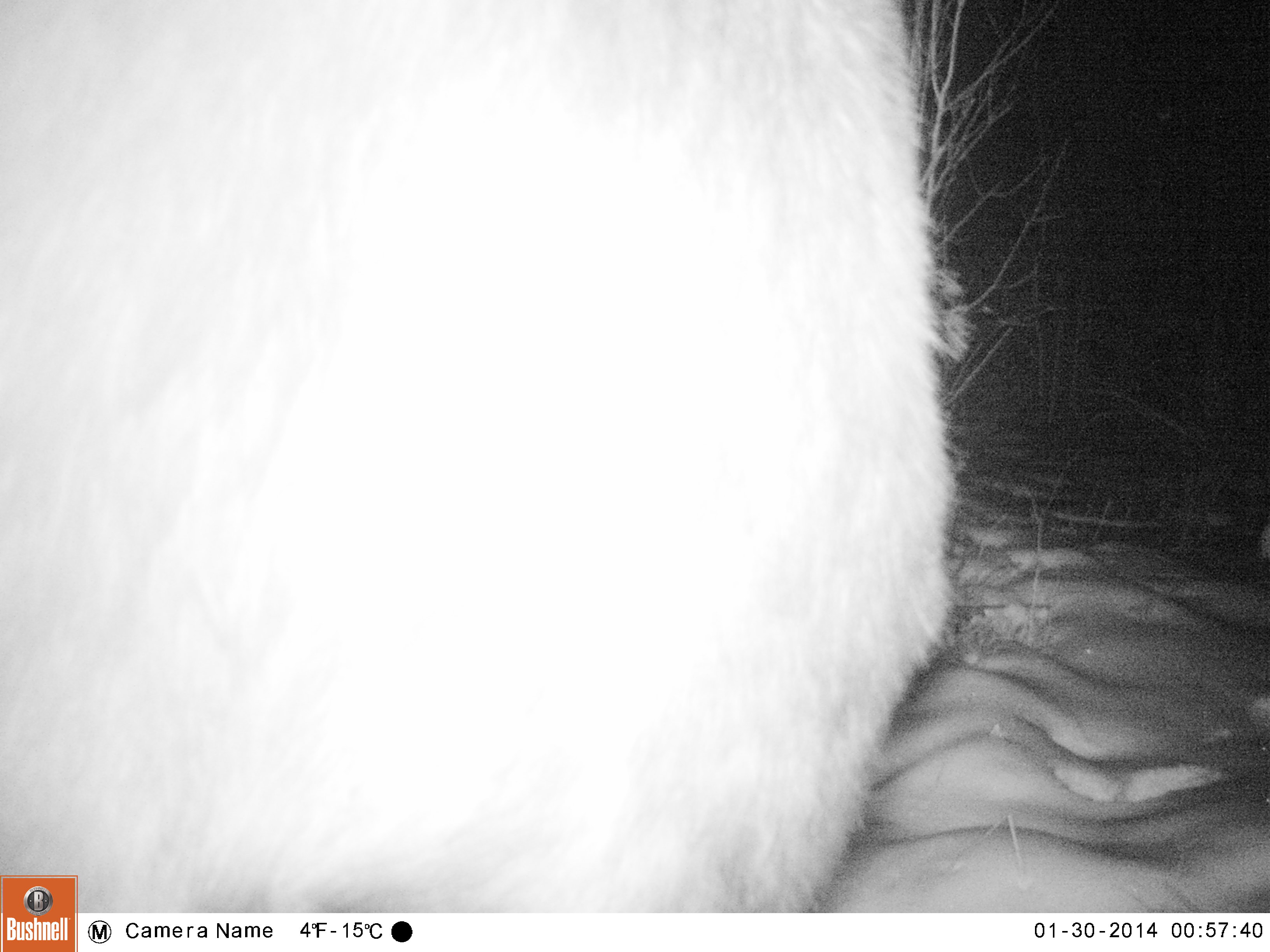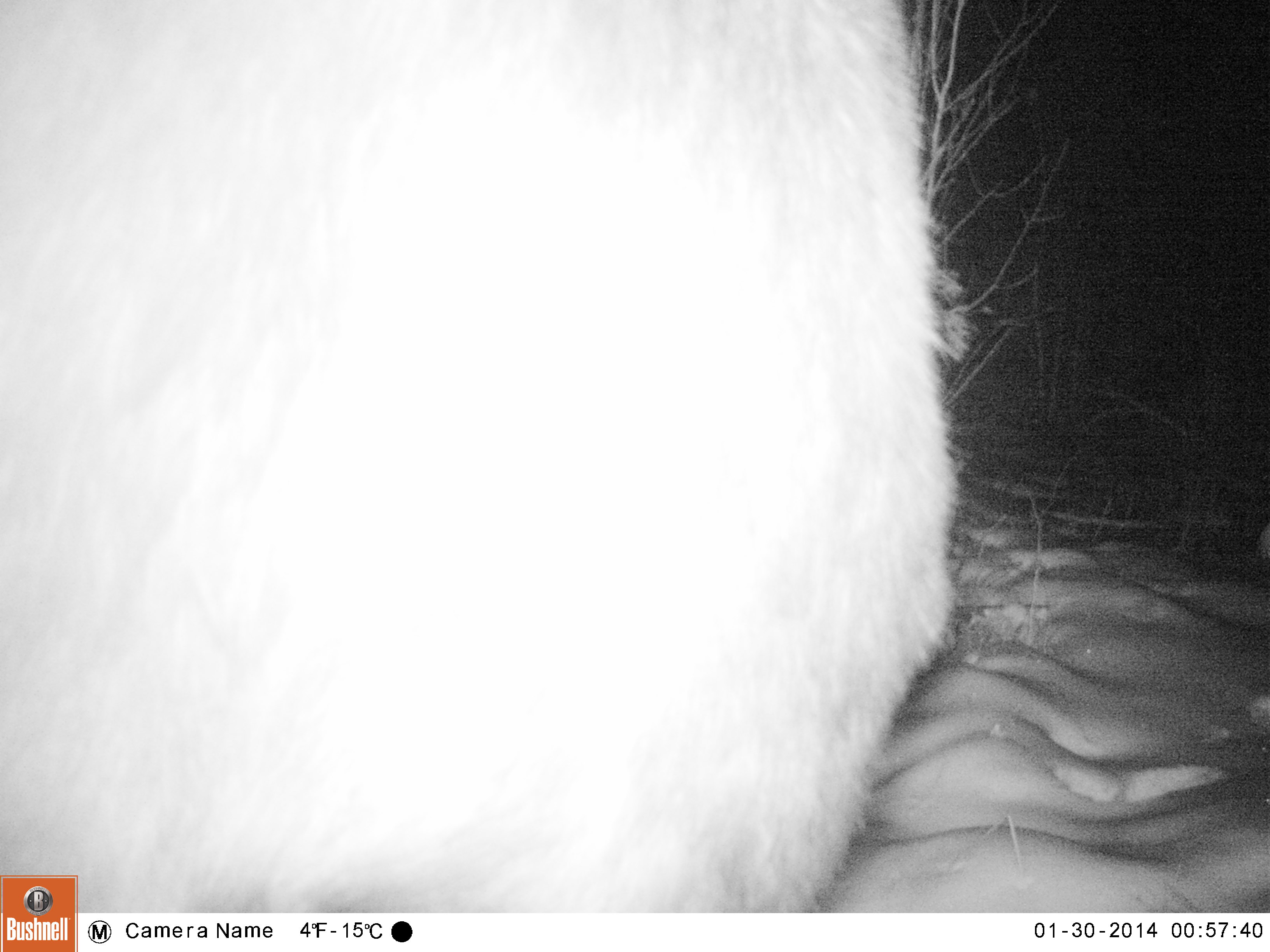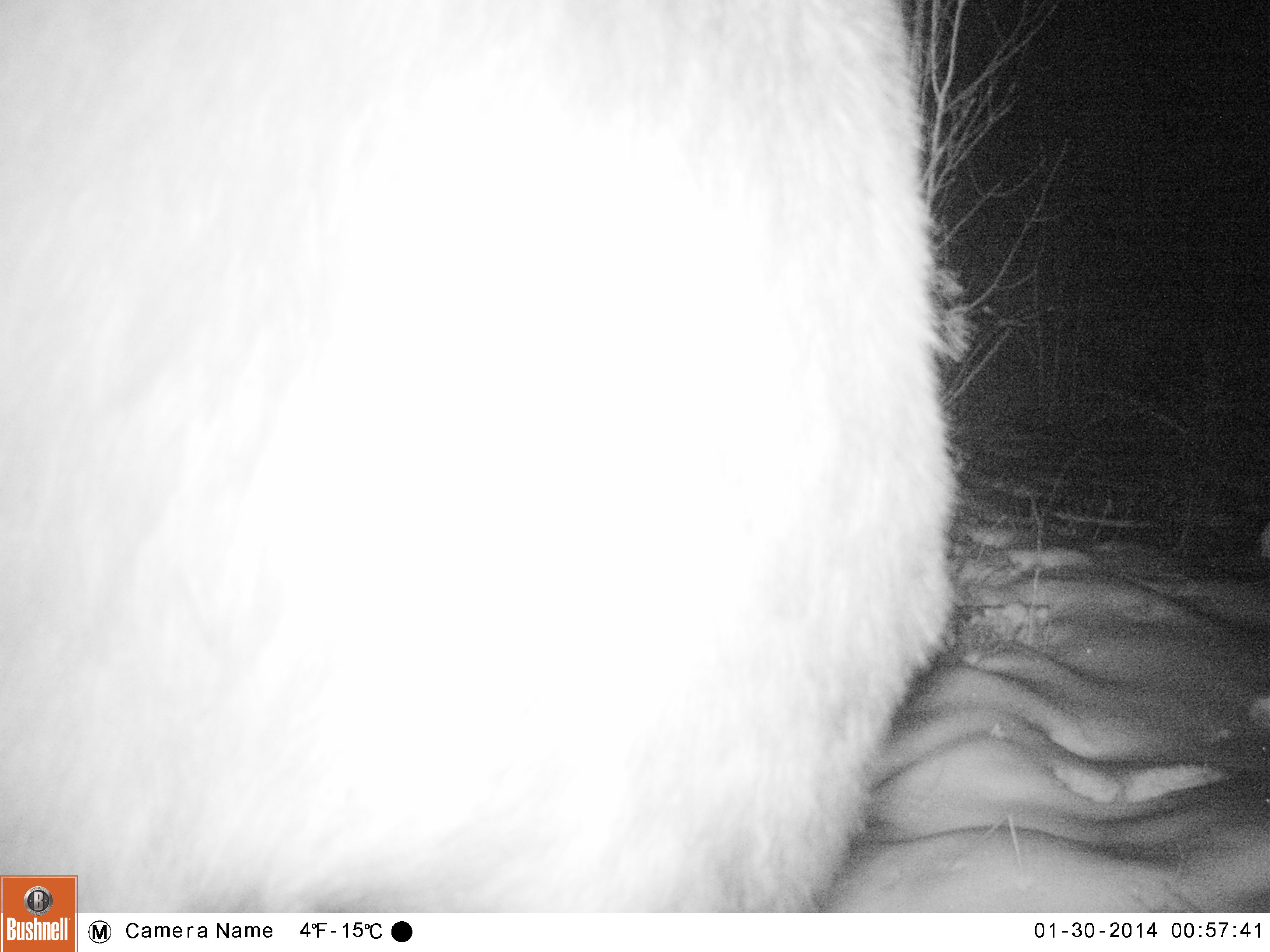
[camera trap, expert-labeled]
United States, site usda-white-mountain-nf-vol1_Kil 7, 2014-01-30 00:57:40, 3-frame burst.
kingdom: Animalia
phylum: Chordata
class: Mammalia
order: Artiodactyla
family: Cervidae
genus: Alces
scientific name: Alces alces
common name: moose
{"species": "moose (Alces alces)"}